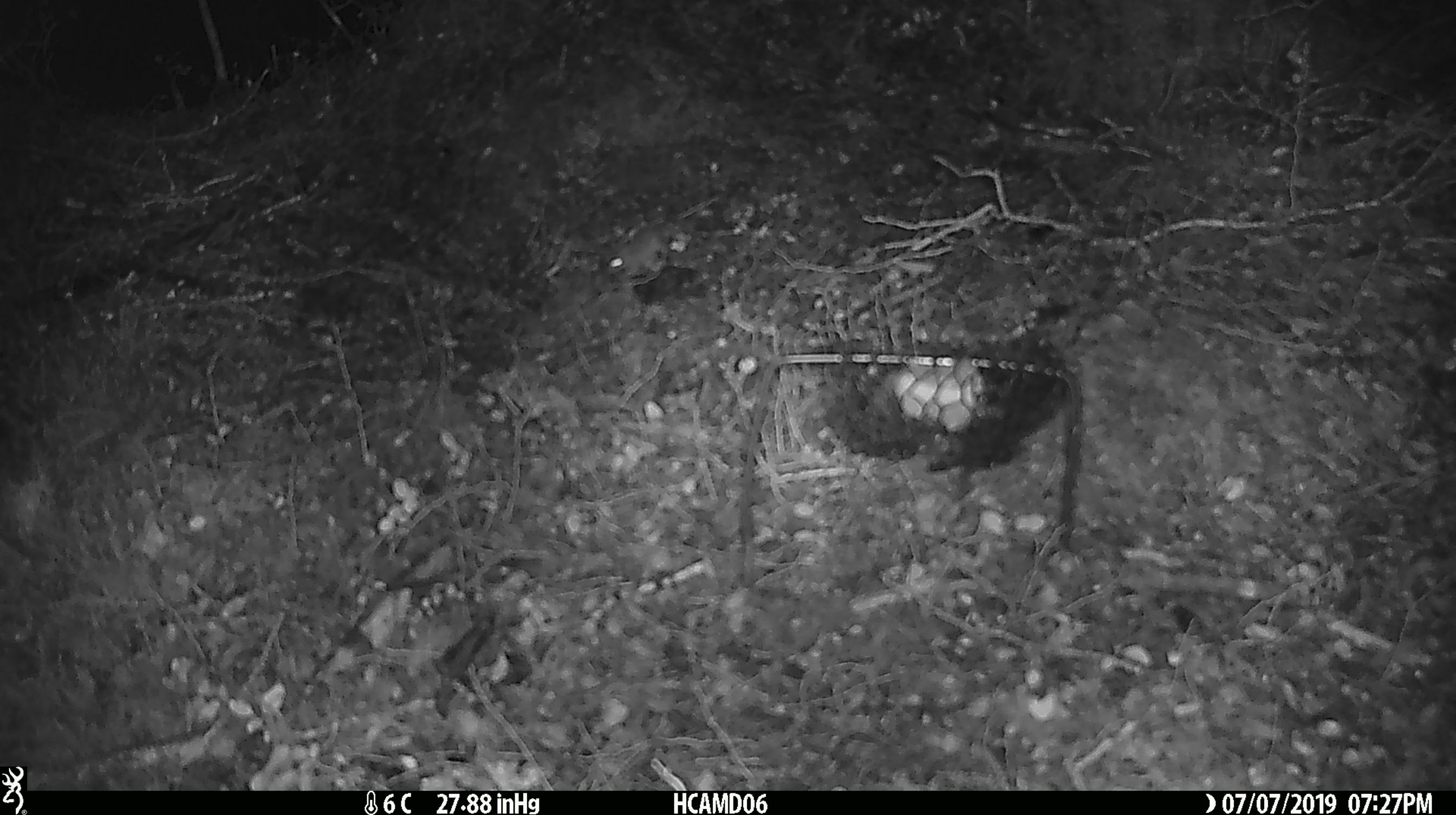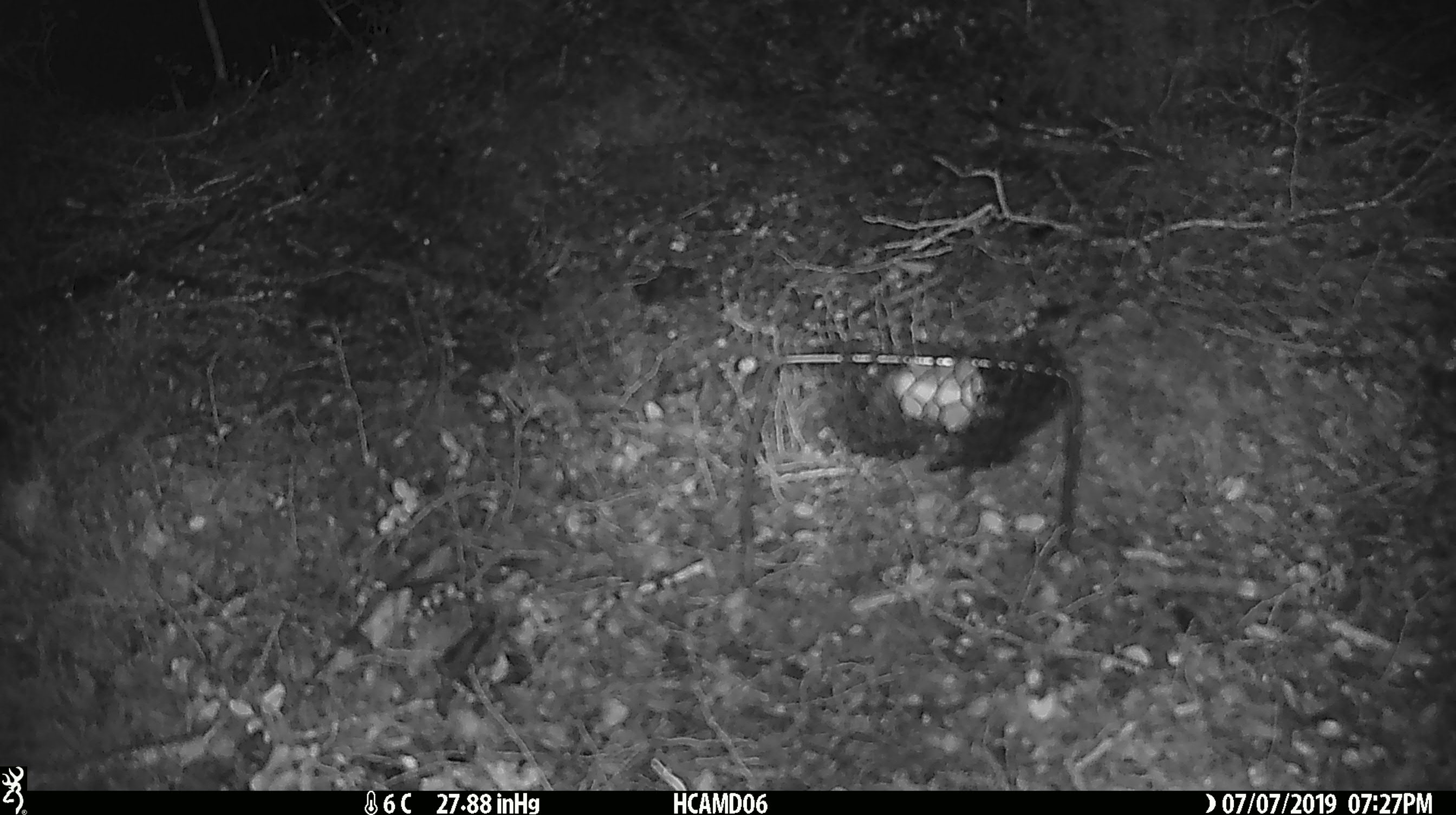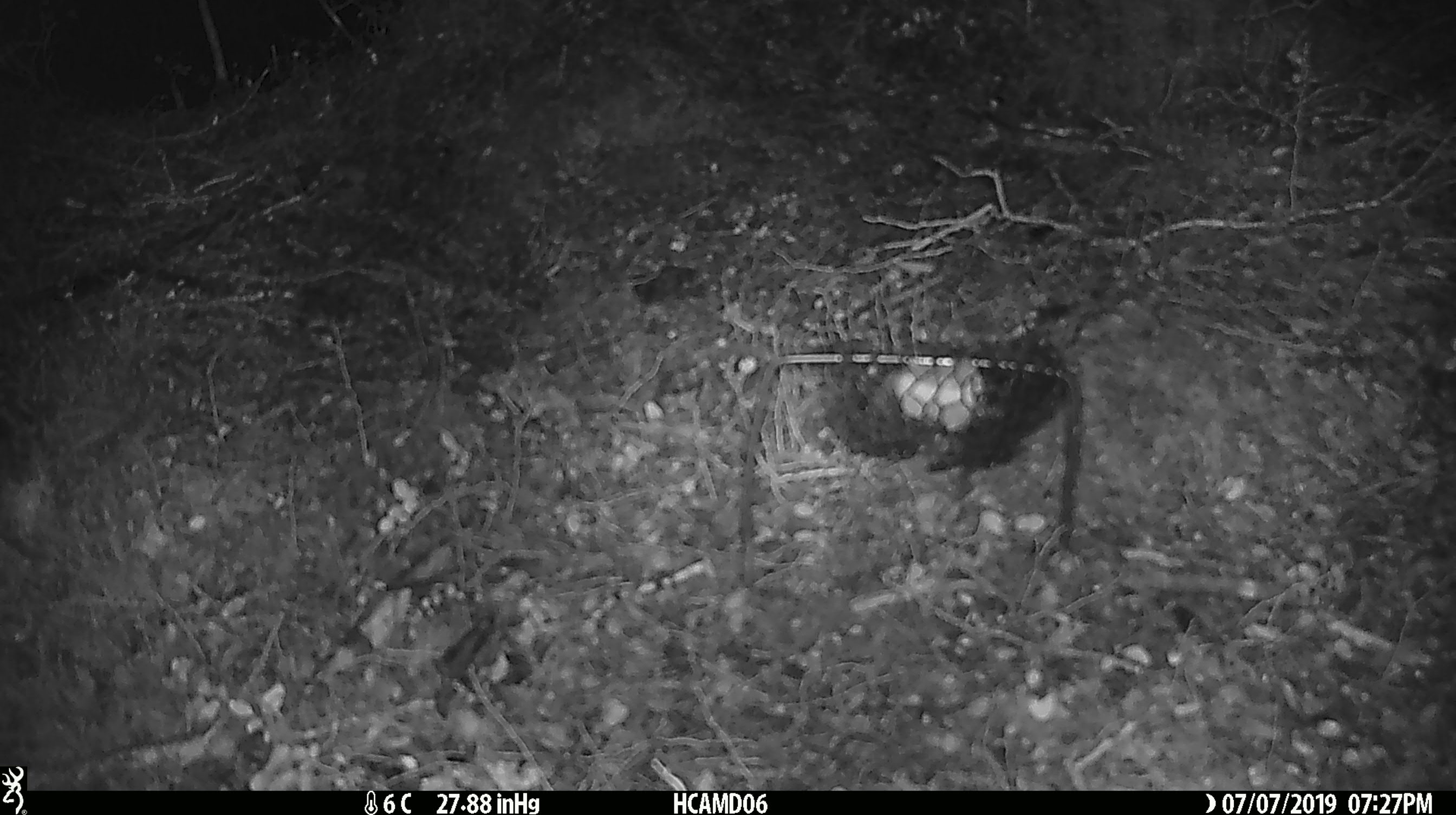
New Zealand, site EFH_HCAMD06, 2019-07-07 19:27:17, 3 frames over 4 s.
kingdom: Animalia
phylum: Chordata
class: Mammalia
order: Rodentia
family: Muridae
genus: Mus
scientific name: Mus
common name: mouse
Mouse (Mus).